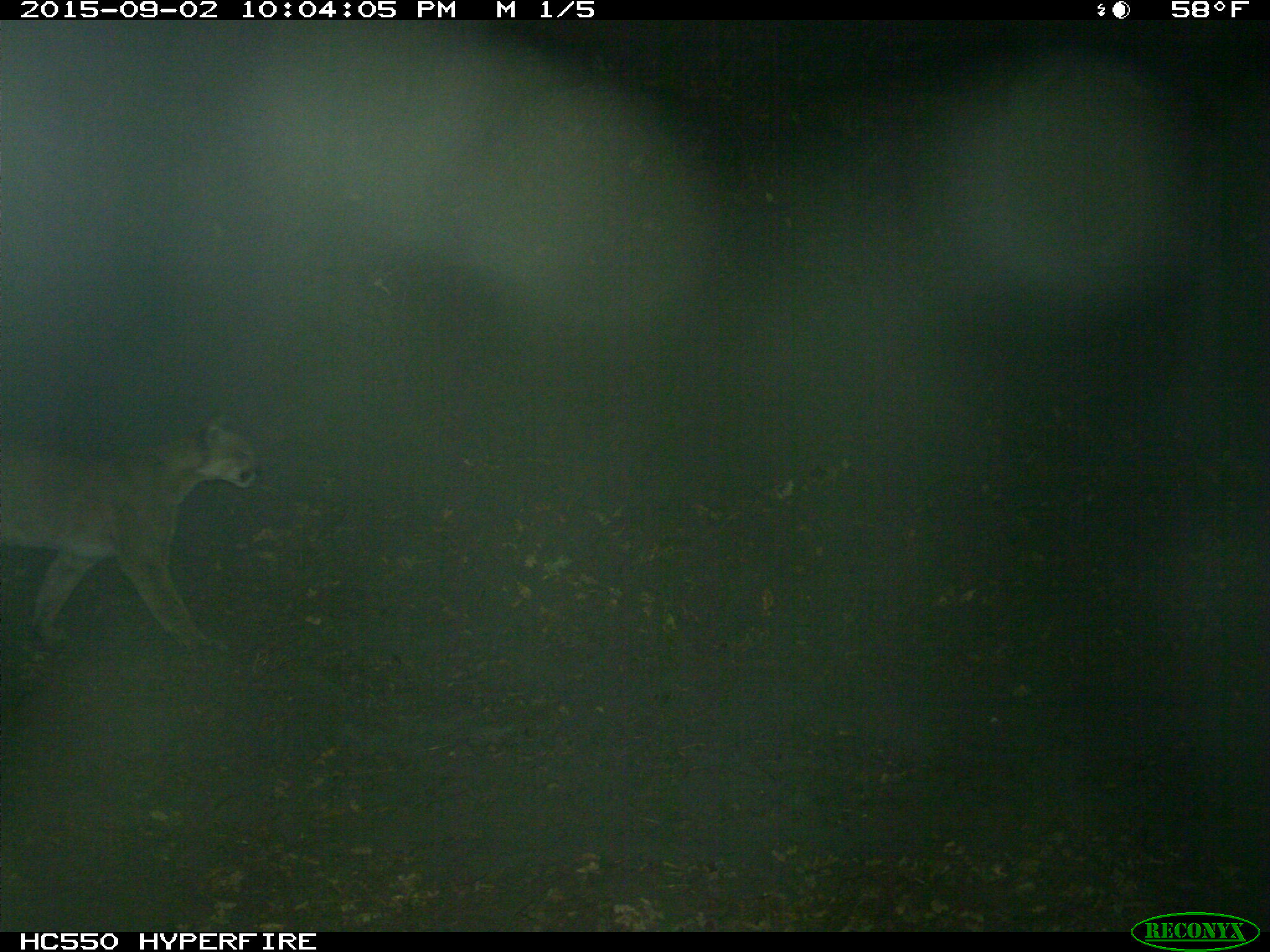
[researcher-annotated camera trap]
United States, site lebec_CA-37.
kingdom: Animalia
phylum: Chordata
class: Mammalia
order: Carnivora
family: Felidae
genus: Puma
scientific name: Puma concolor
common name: mountain lion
Puma concolor (mountain lion).